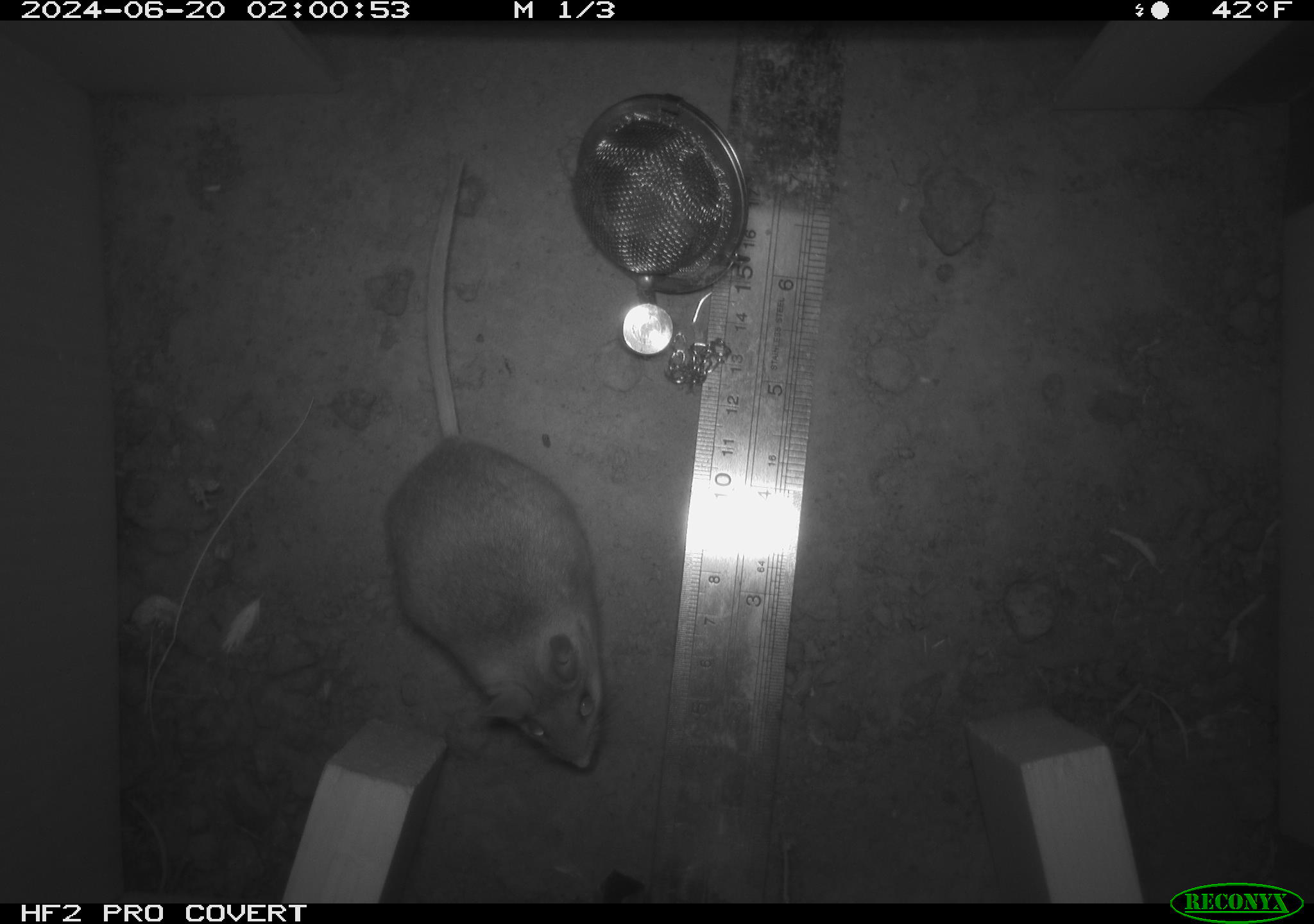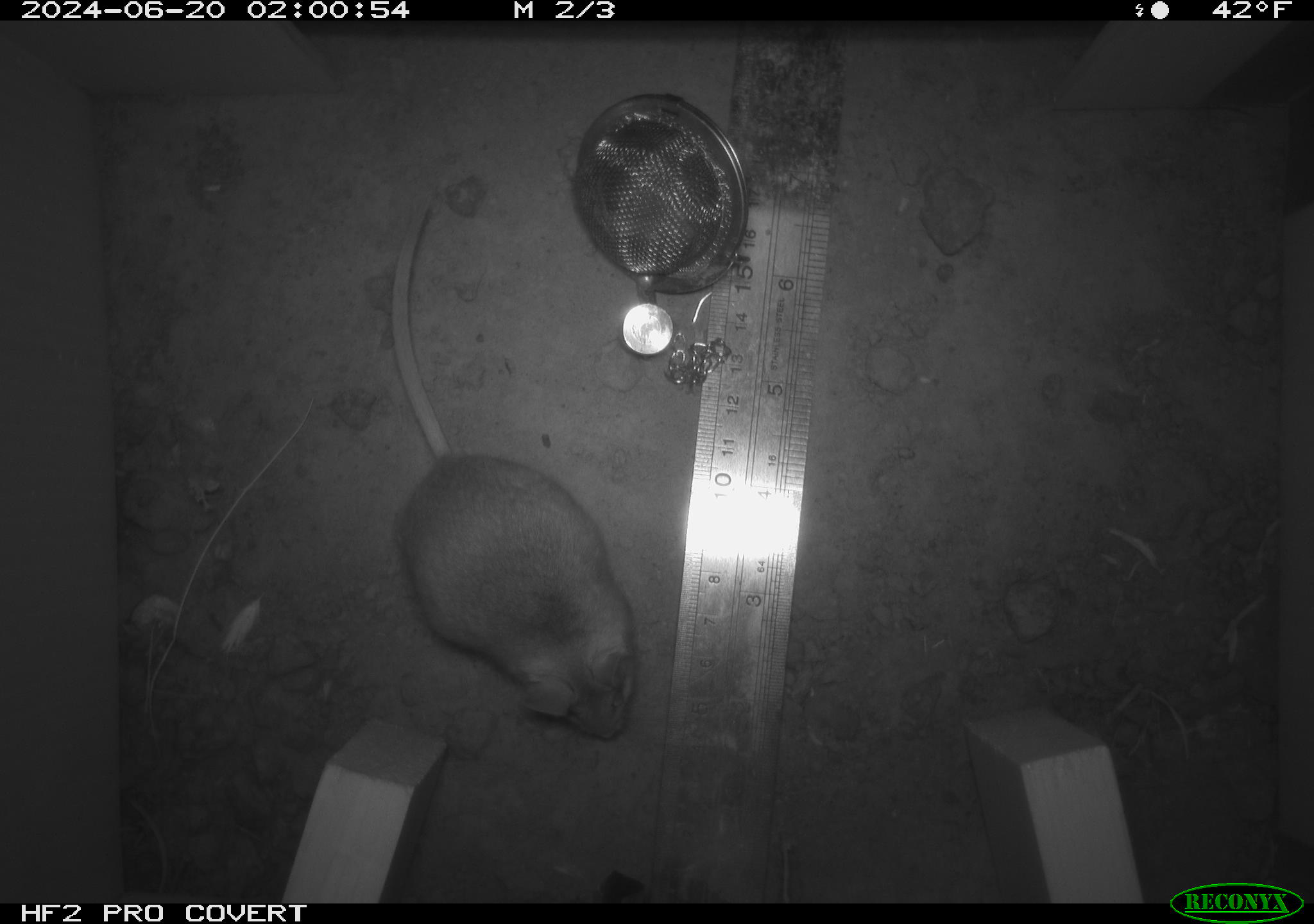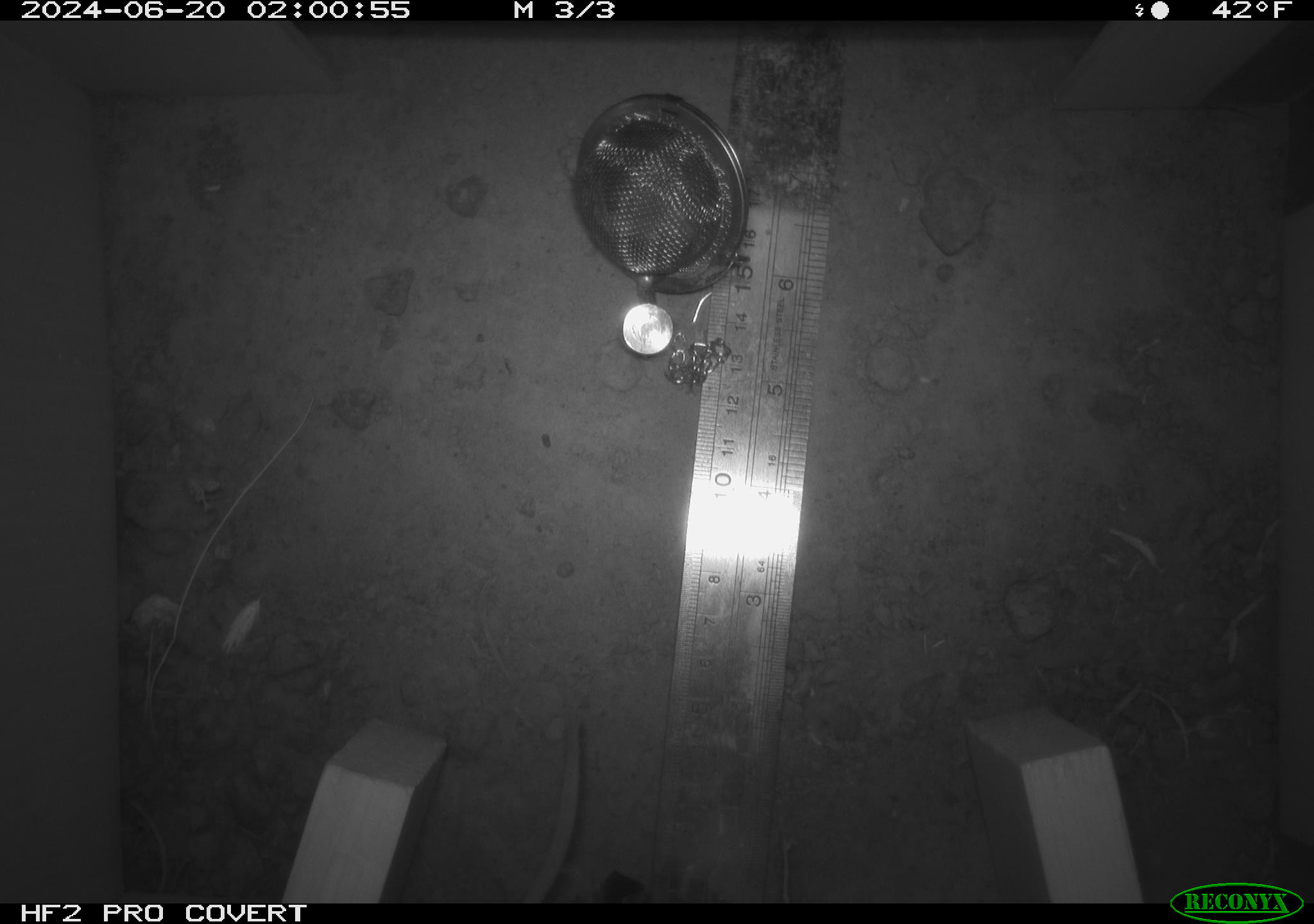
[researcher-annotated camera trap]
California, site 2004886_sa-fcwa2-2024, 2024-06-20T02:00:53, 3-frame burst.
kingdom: Animalia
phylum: Chordata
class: Mammalia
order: Rodentia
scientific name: Rodentia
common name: mouse species